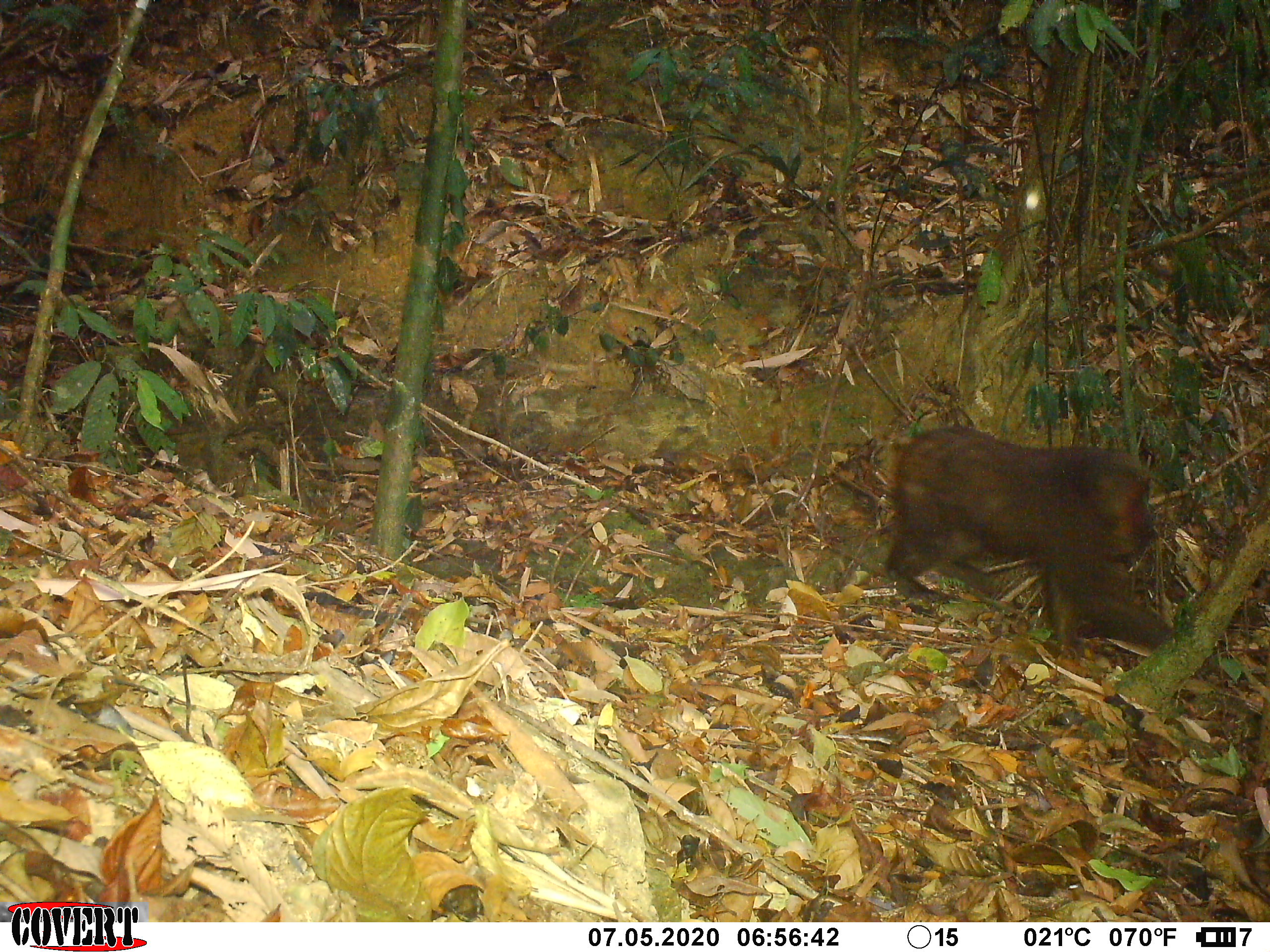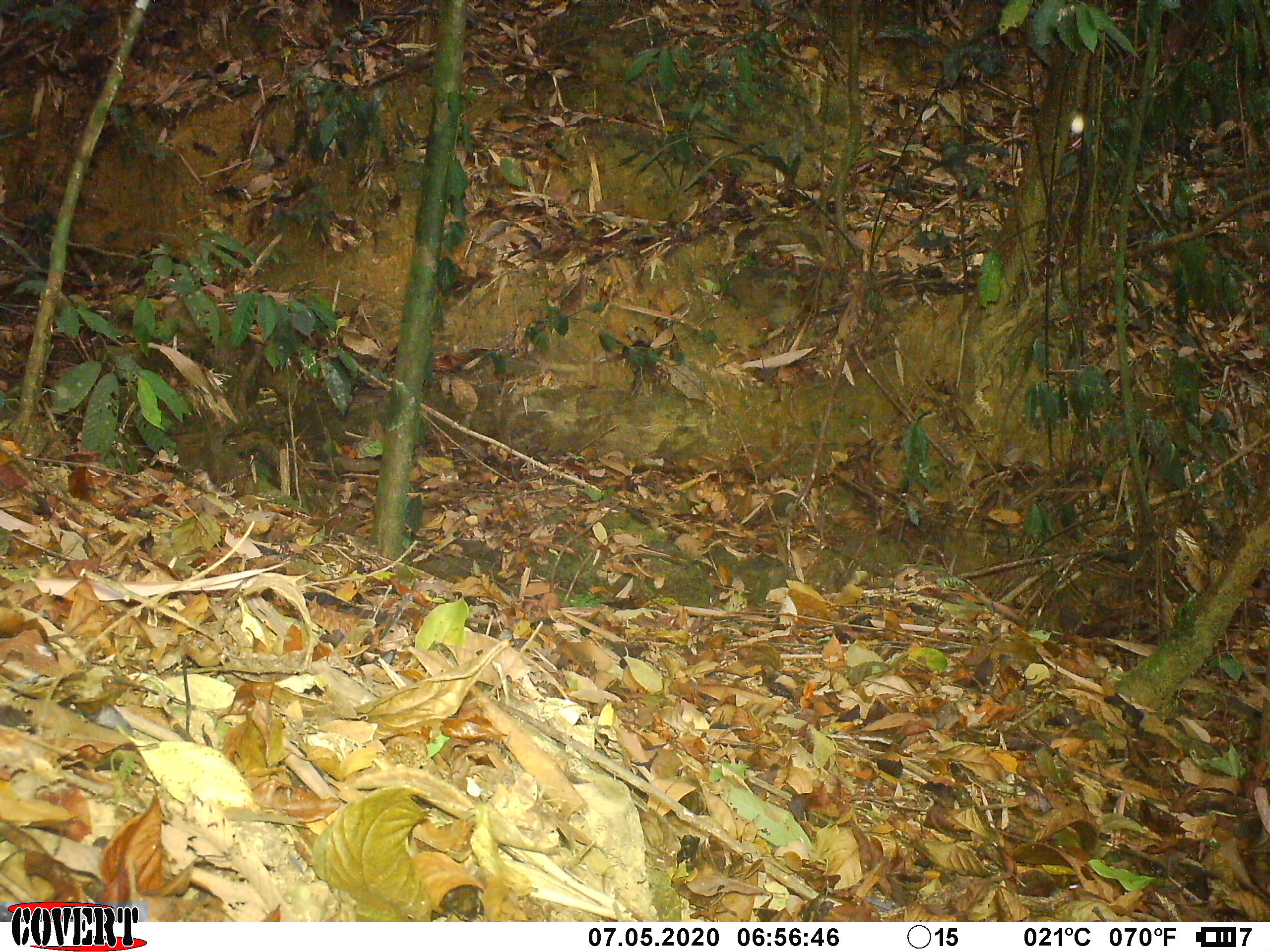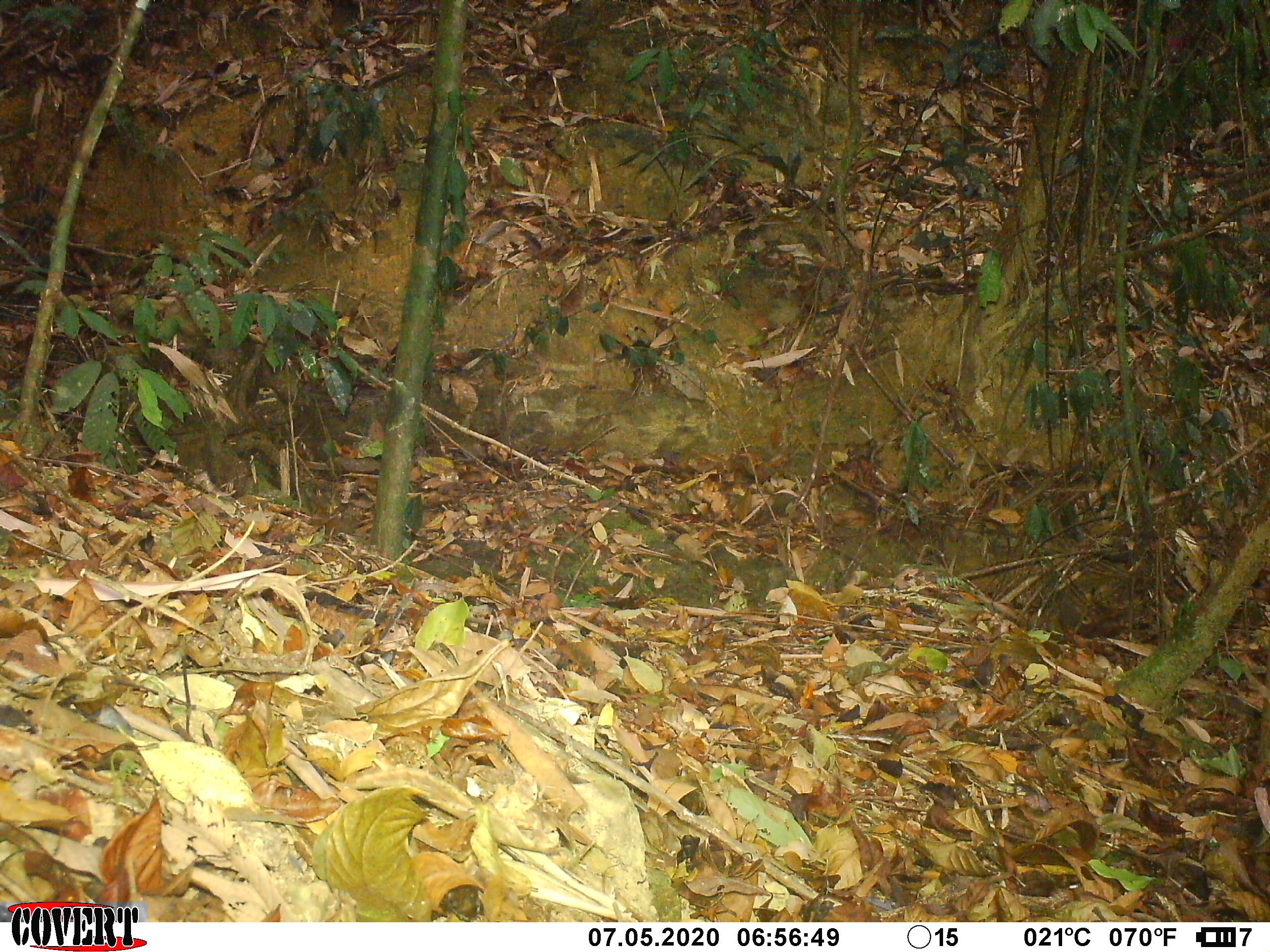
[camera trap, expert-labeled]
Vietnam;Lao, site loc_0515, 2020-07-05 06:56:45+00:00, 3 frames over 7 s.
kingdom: Animalia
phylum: Chordata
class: Mammalia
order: Primates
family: Cercopithecidae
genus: Macaca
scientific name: Macaca arctoides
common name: stump-tailed macaque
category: stump tailed macaque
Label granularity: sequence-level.